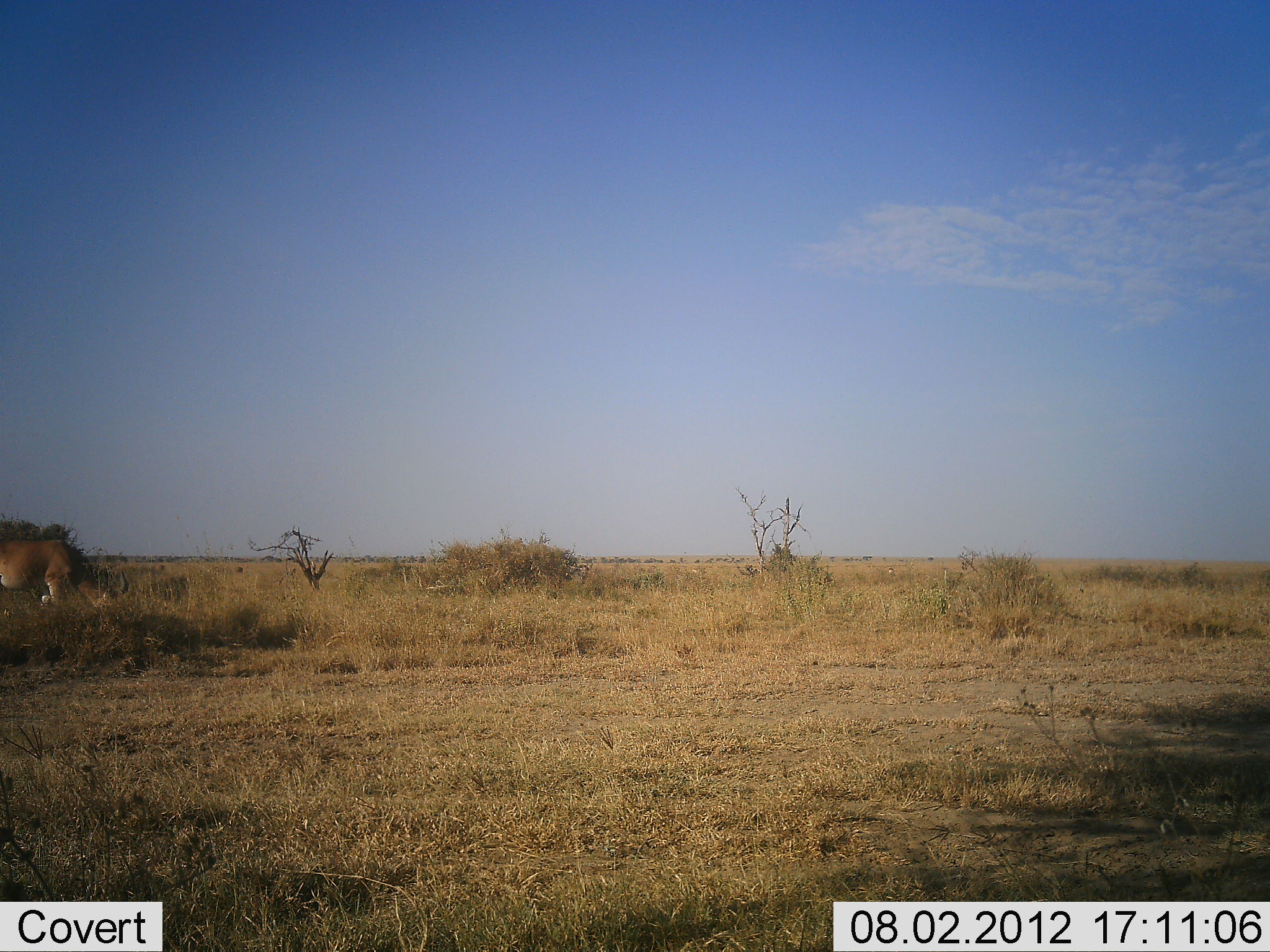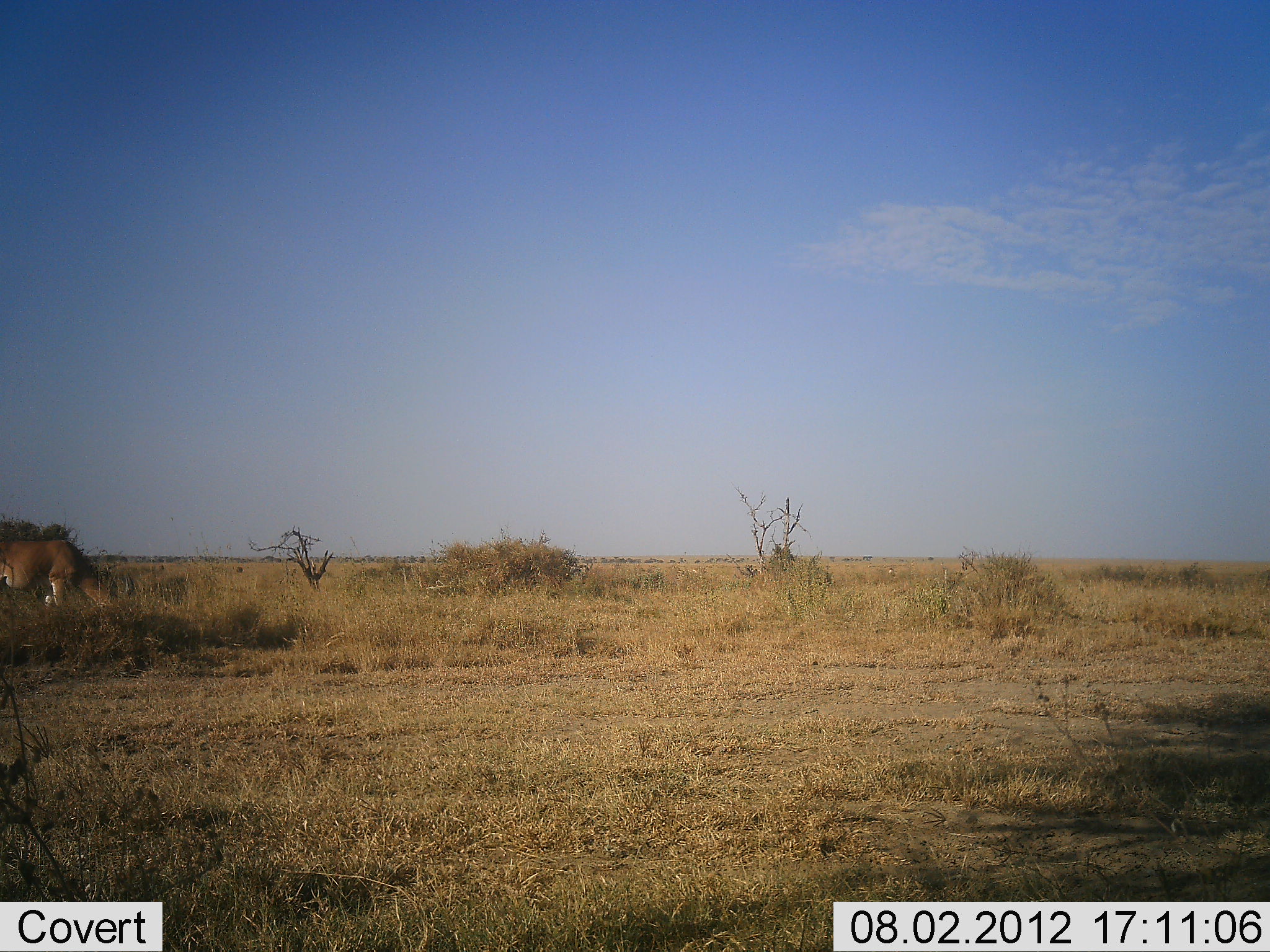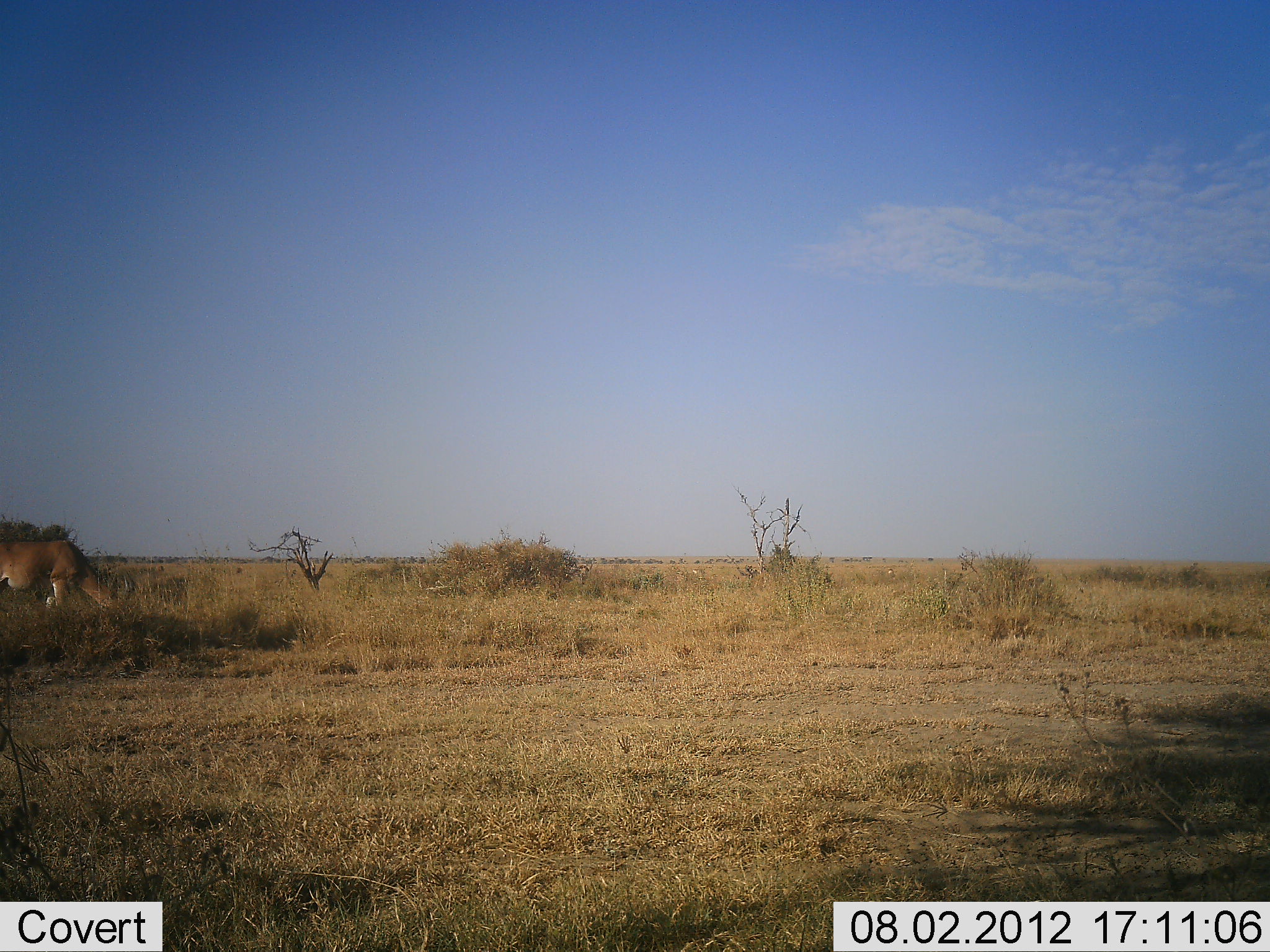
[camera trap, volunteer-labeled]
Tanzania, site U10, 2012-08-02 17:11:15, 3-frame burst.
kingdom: Animalia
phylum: Chordata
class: Mammalia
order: Artiodactyla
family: Bovidae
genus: Alcelaphus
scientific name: Alcelaphus buselaphus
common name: hartebeest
Hartebeest (Alcelaphus buselaphus), count 1. Behavior (volunteer vote fractions): standing 20%, resting 0%, moving 0%, interacting 0%. Young present (vote fraction): 0%. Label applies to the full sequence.